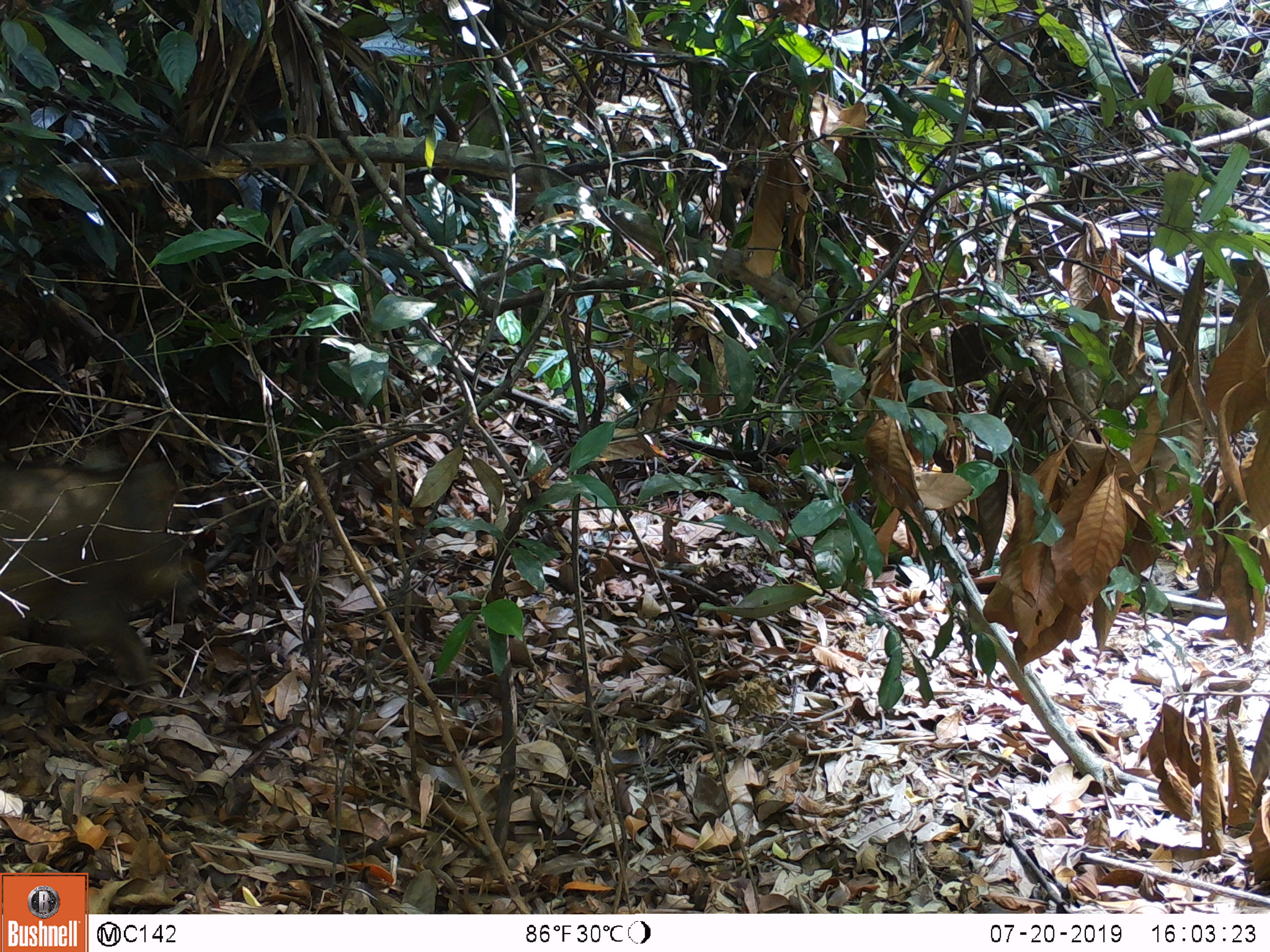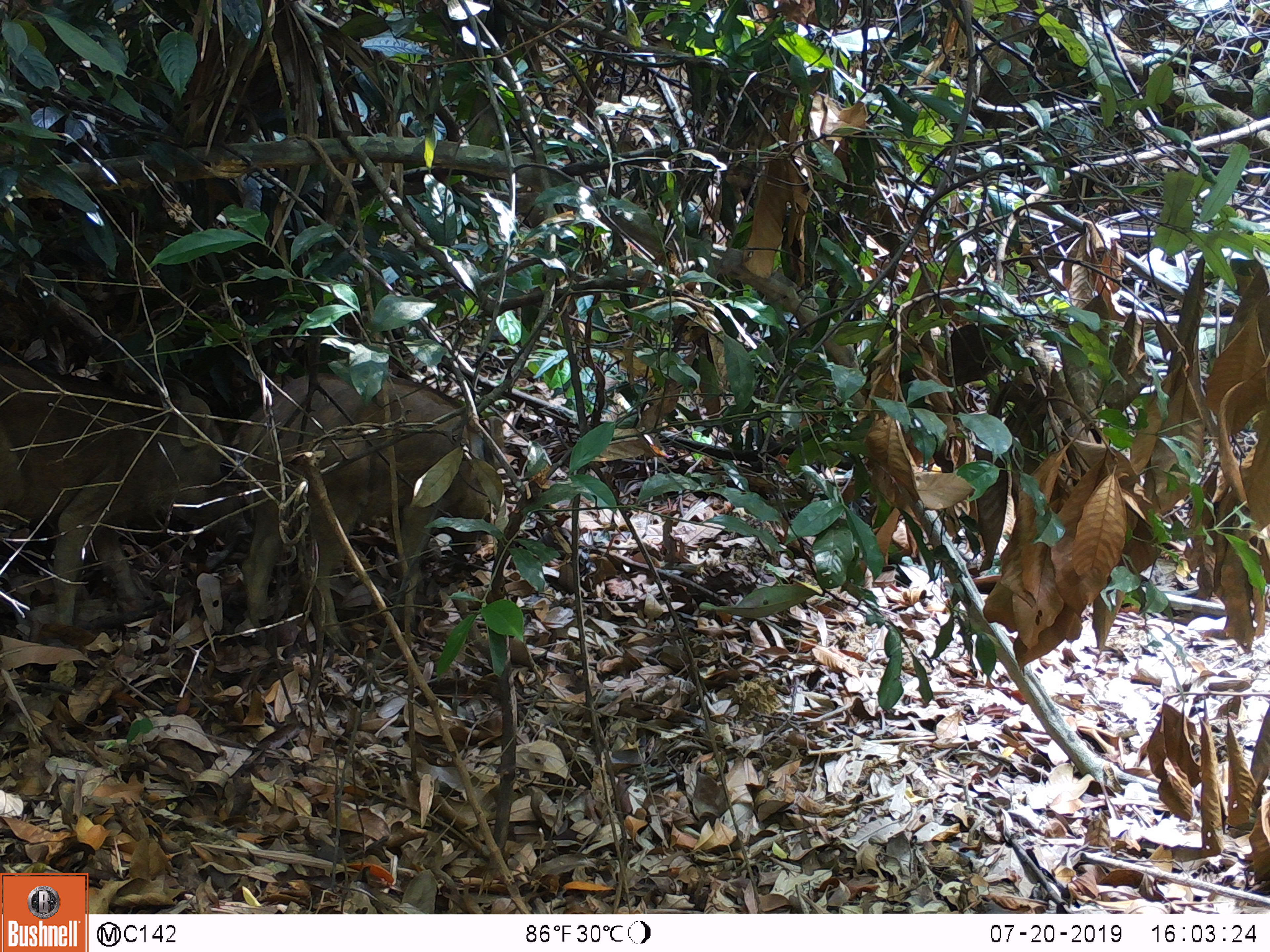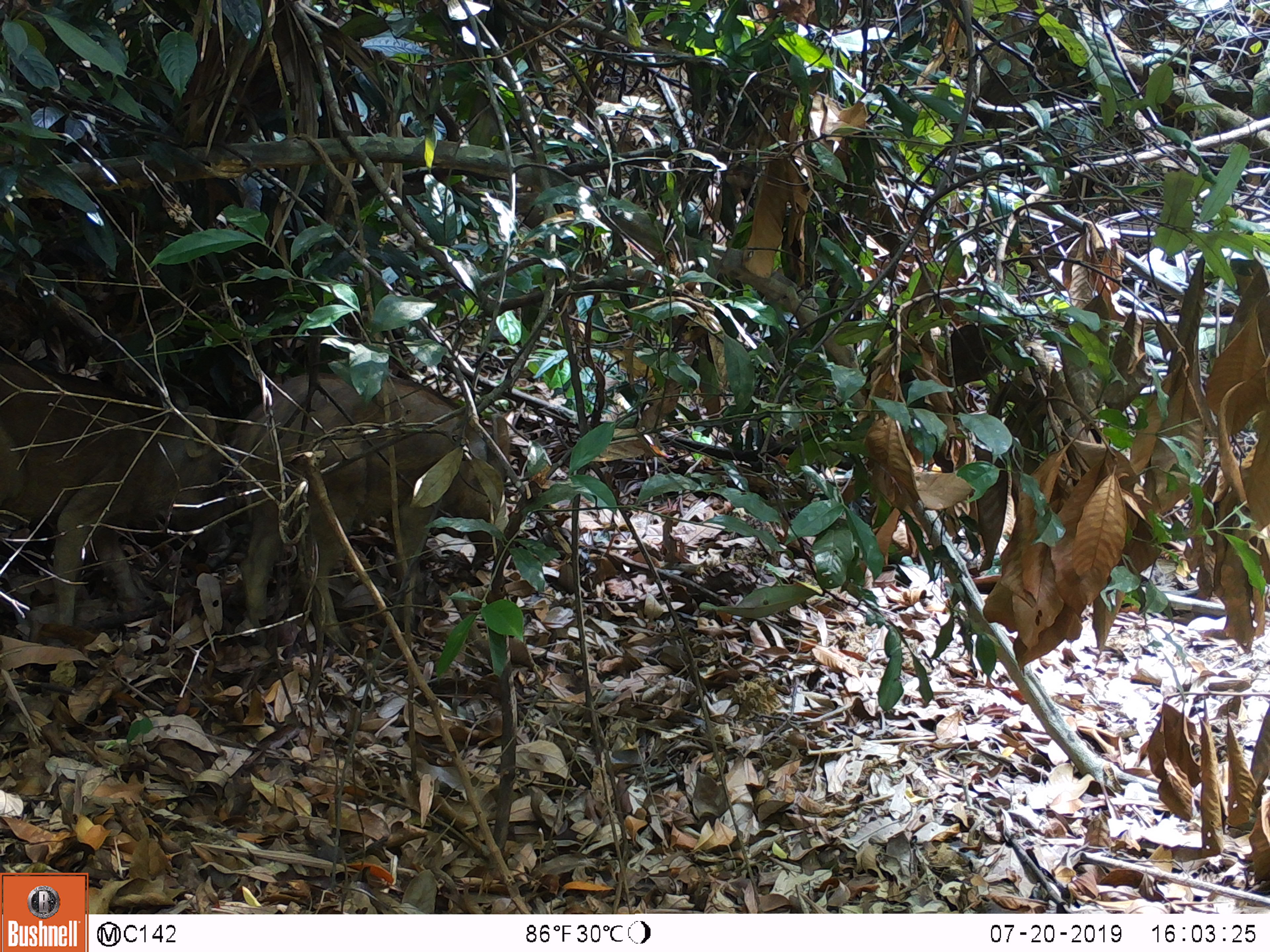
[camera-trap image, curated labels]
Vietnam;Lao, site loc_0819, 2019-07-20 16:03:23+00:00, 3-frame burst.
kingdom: Animalia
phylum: Chordata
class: Mammalia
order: Artiodactyla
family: Suidae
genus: Sus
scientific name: Sus scrofa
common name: eurasian wild pig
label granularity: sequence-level